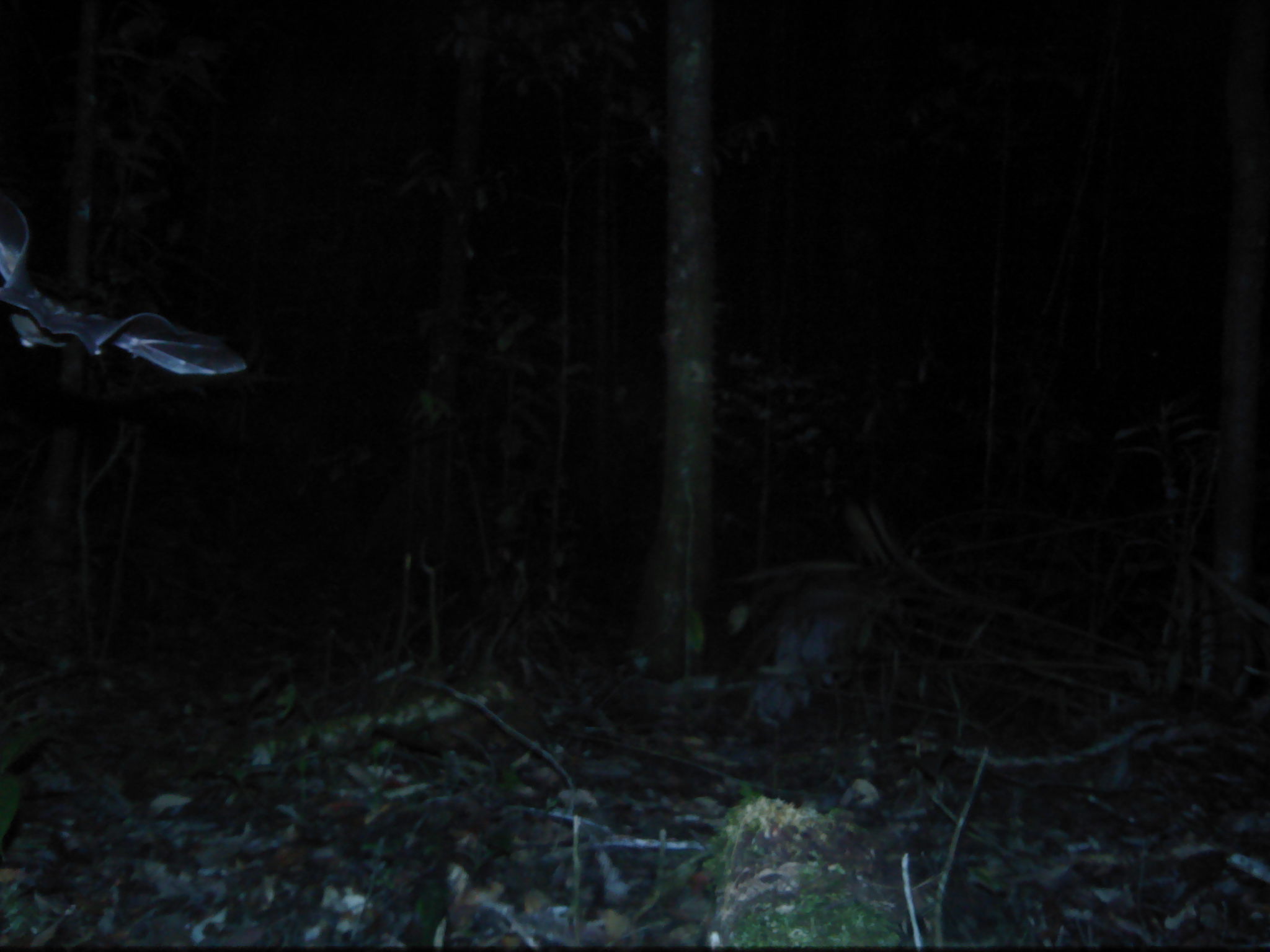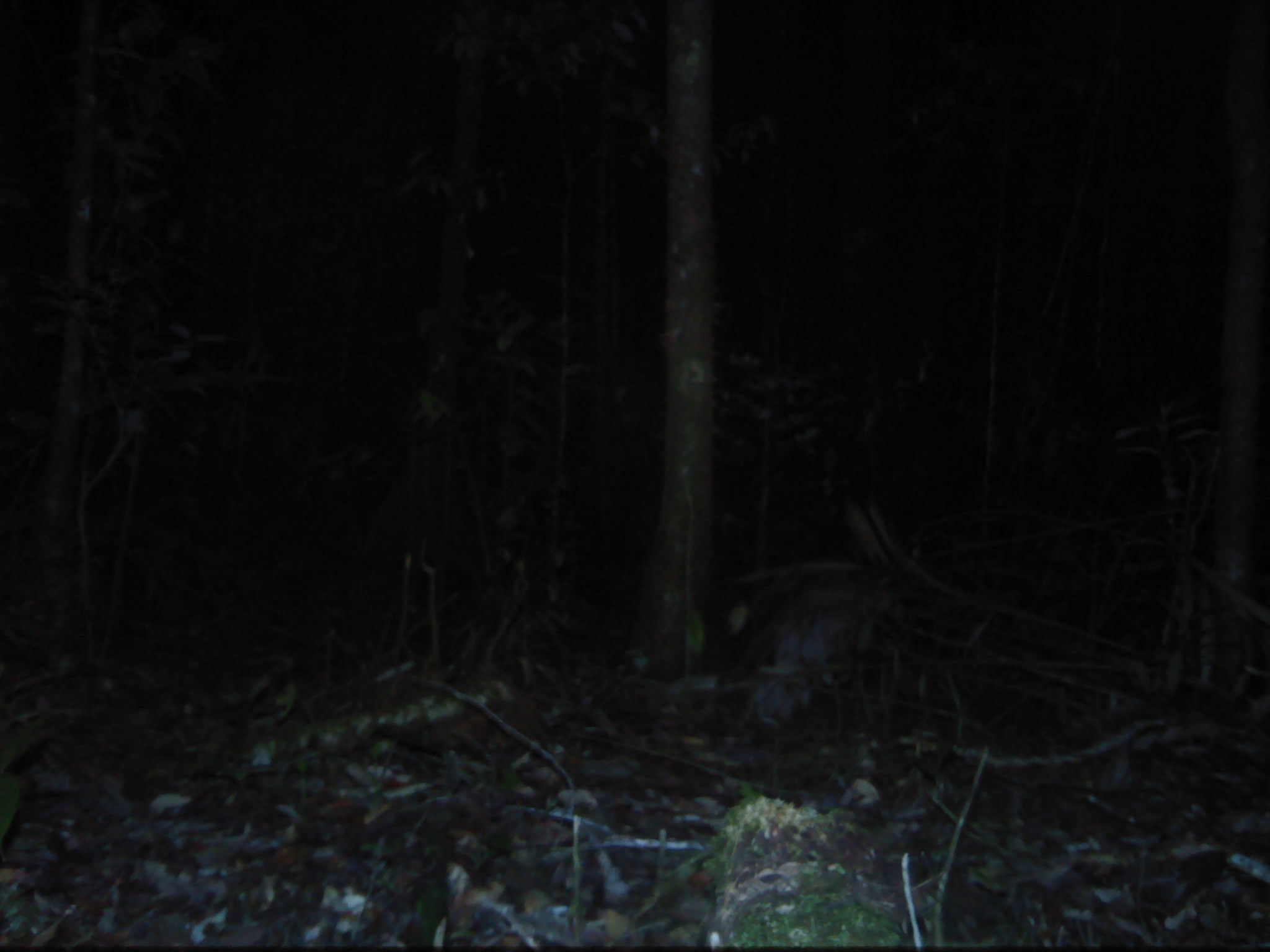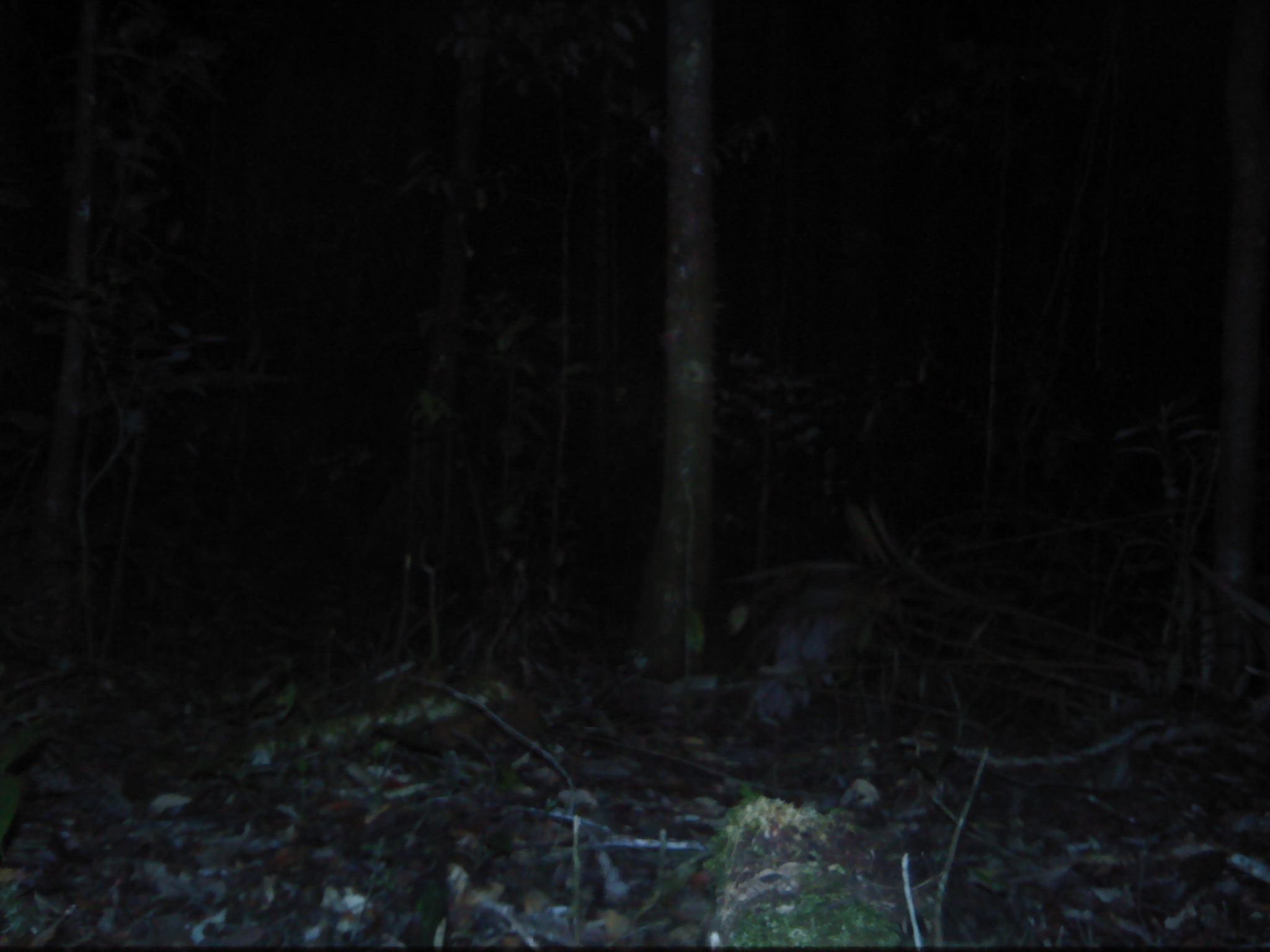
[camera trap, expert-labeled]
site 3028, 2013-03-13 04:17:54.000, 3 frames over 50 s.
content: unidentified animal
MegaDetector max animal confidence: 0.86